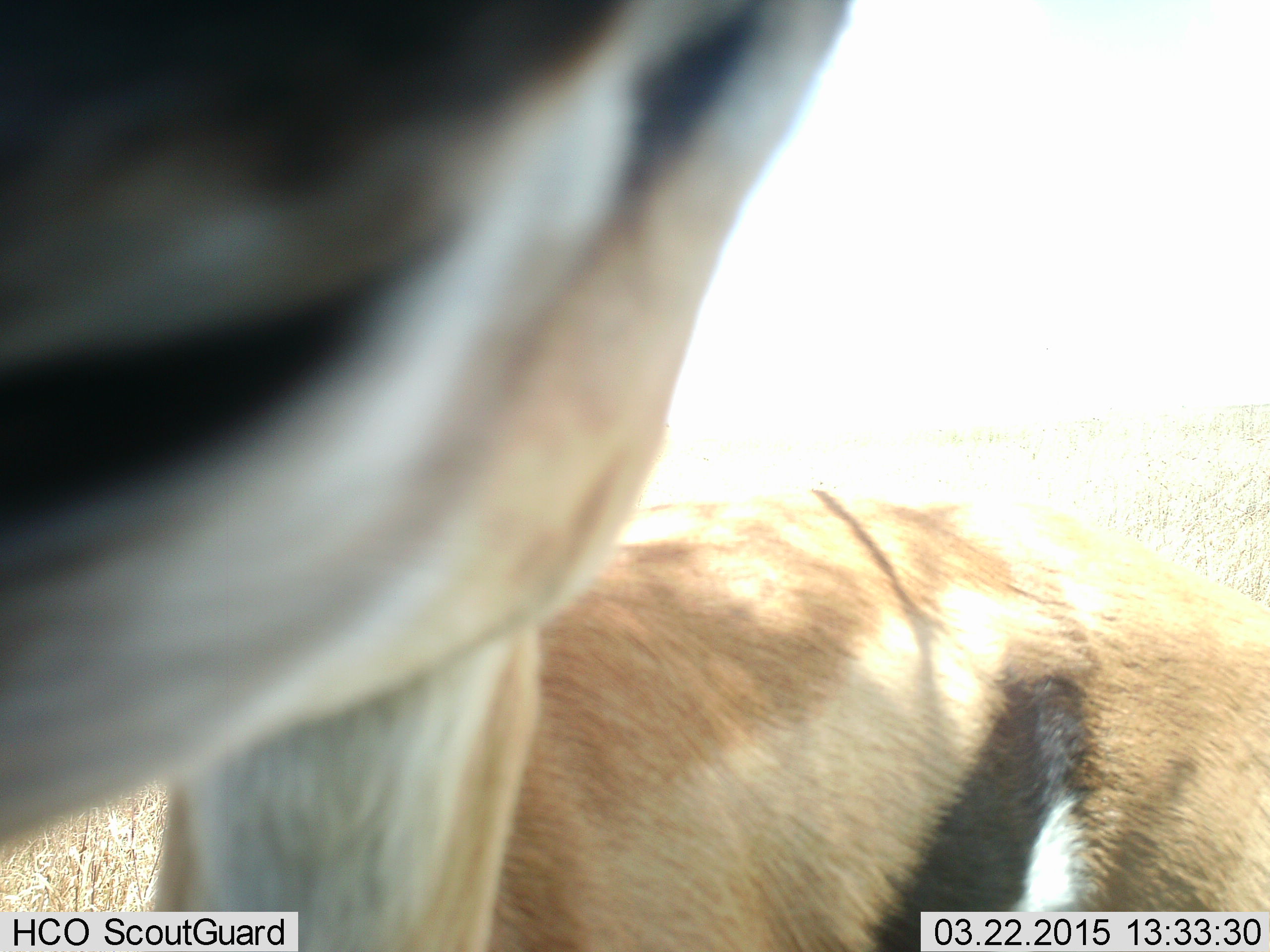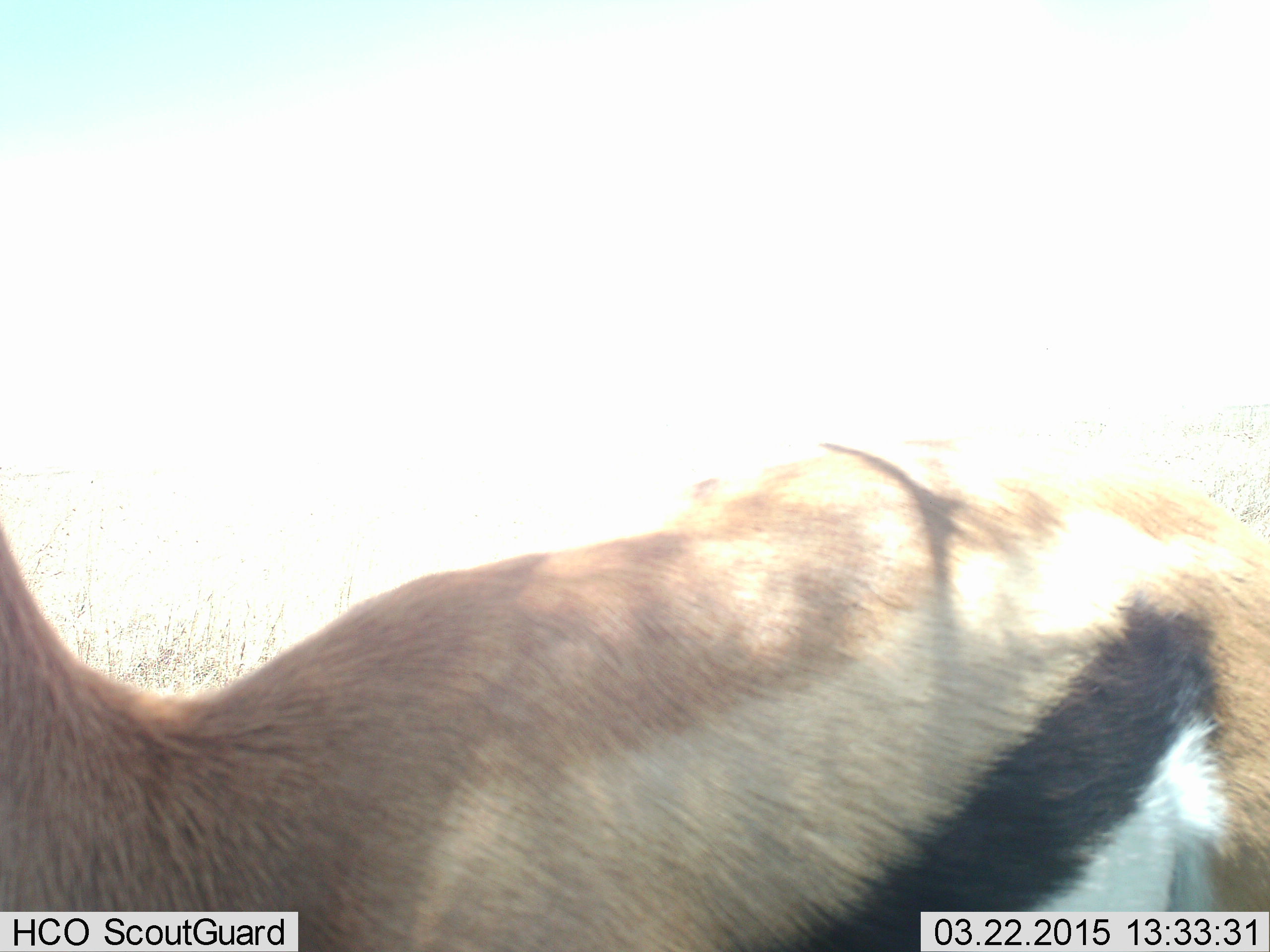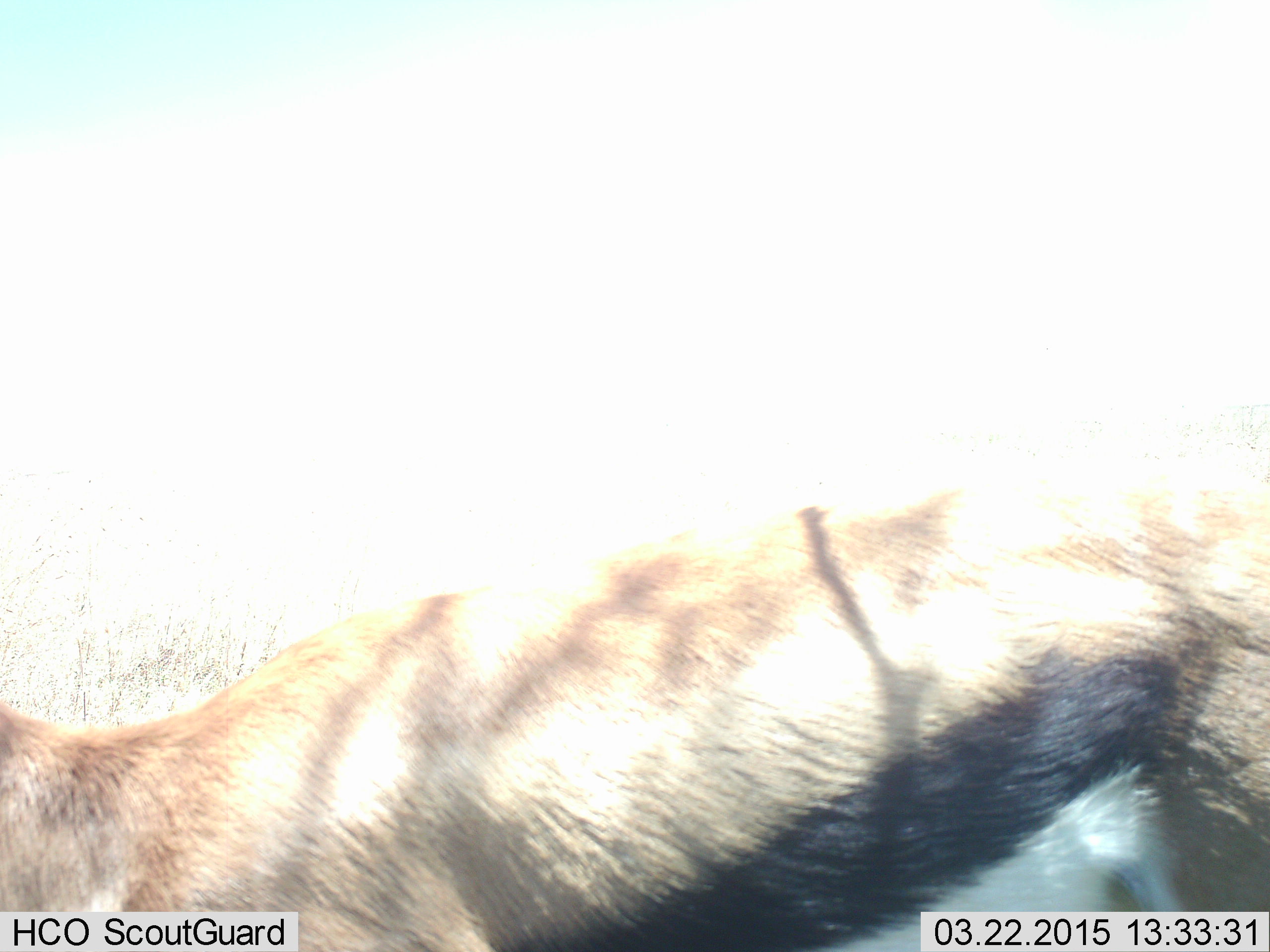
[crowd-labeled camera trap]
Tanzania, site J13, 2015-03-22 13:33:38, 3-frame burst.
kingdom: Animalia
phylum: Chordata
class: Mammalia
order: Artiodactyla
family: Bovidae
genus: Eudorcas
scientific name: Eudorcas thomsonii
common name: thomson's gazelle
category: gazellethomsons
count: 1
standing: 70%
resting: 0%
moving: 50%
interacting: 0%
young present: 0%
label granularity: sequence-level